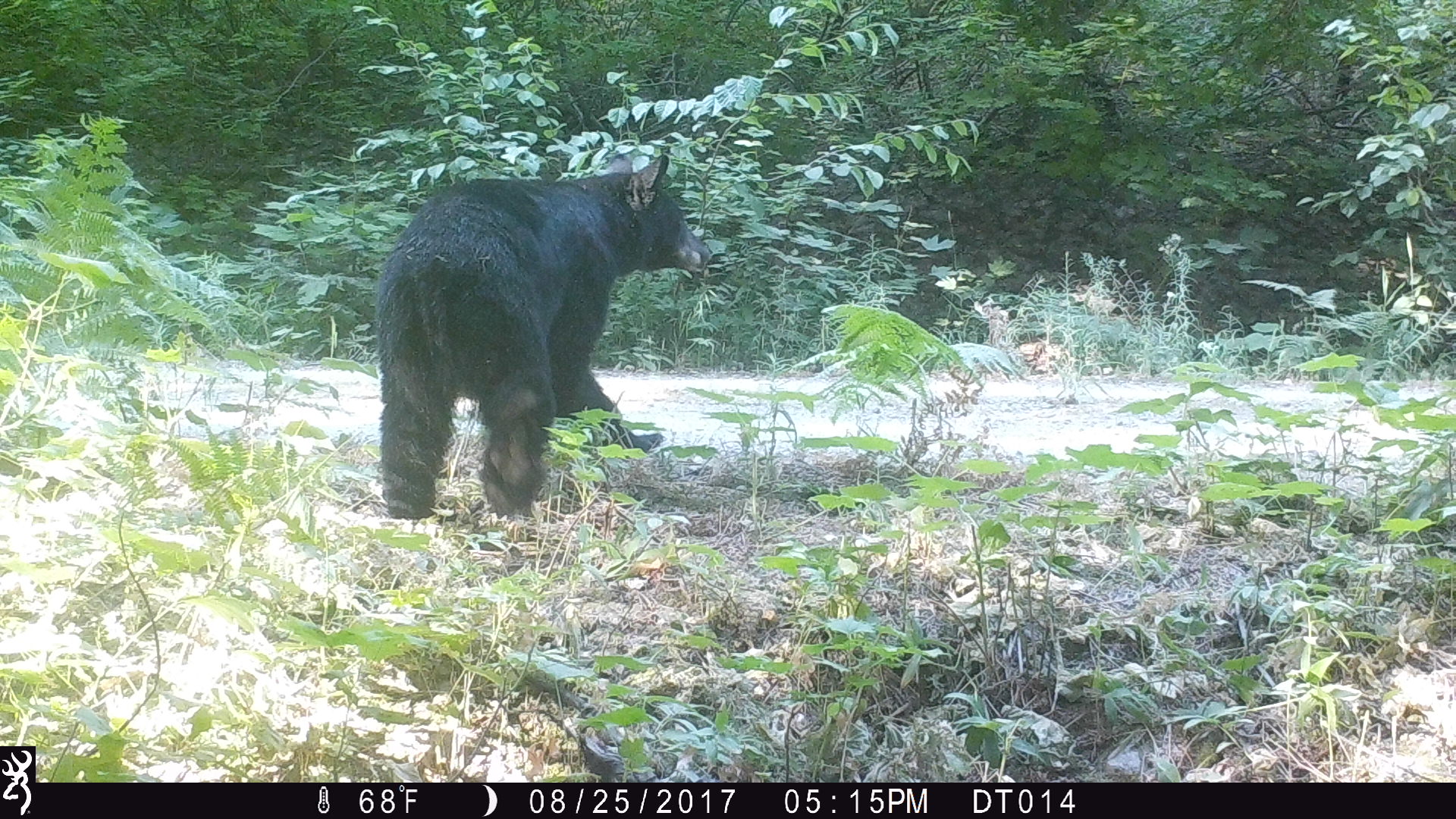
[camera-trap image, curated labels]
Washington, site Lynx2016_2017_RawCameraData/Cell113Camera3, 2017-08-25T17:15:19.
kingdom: Animalia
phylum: Chordata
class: Mammalia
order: Carnivora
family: Ursidae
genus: Ursus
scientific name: Ursus americanus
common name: american black bear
Ursus americanus (american black bear). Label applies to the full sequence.